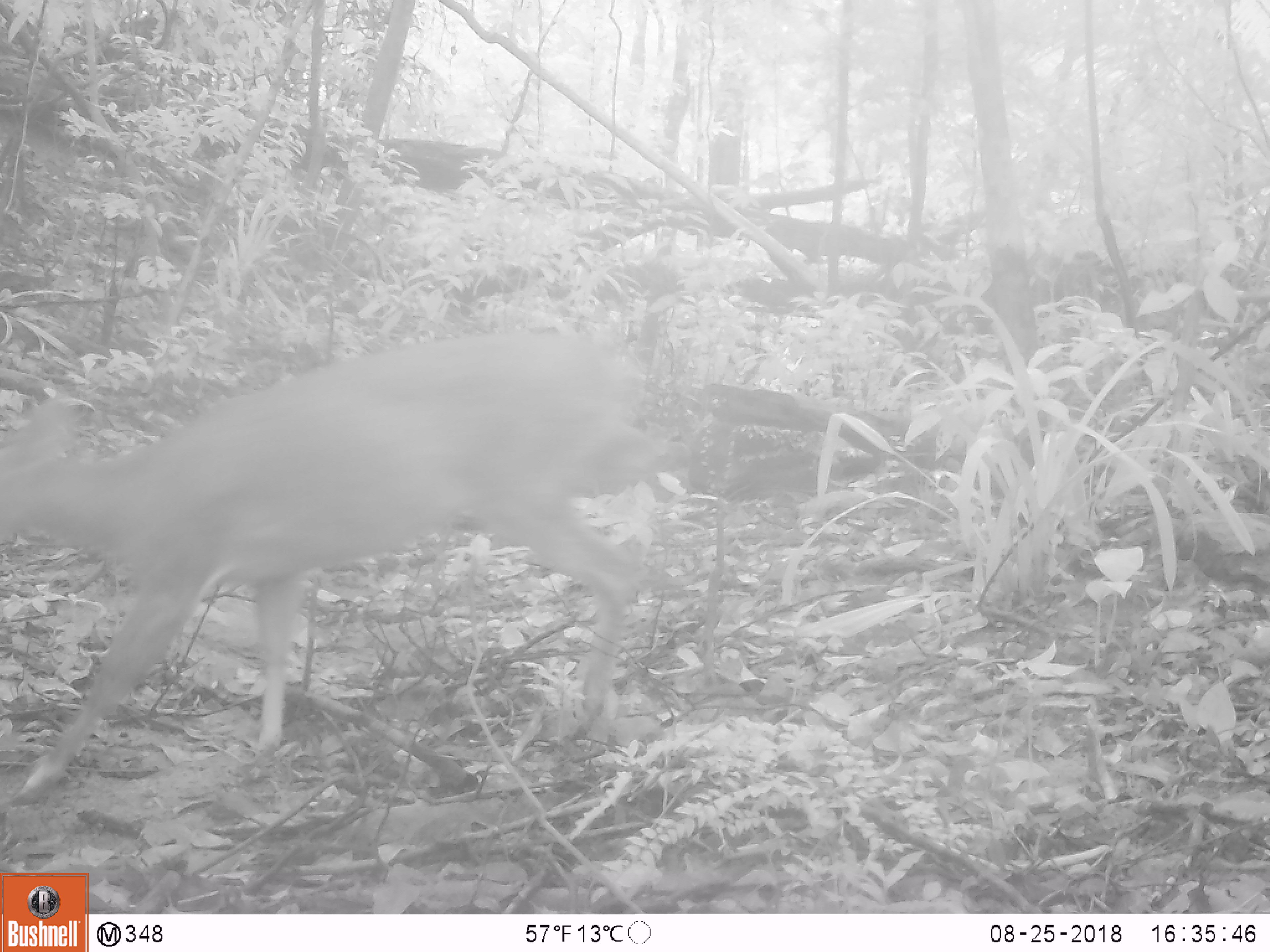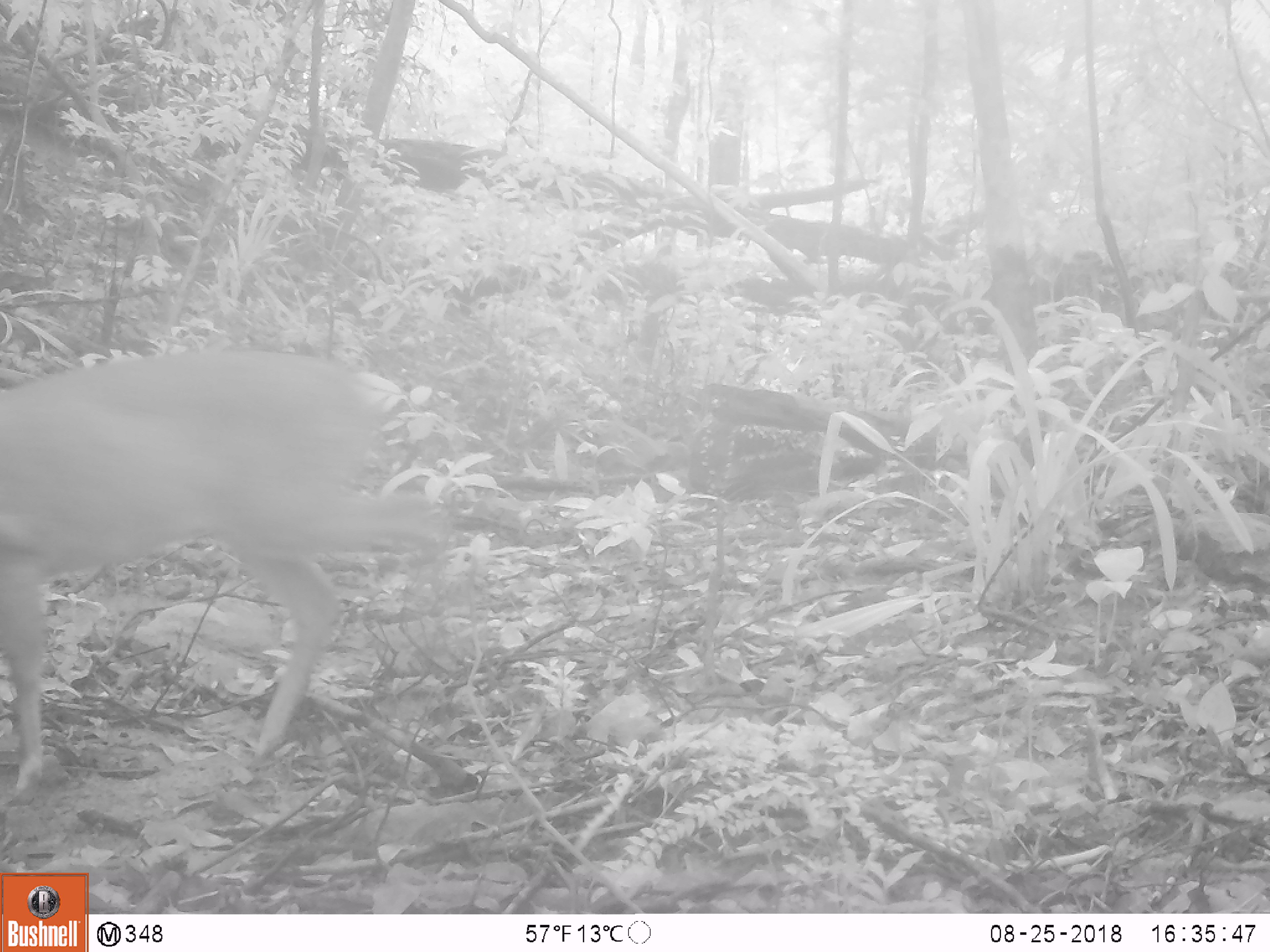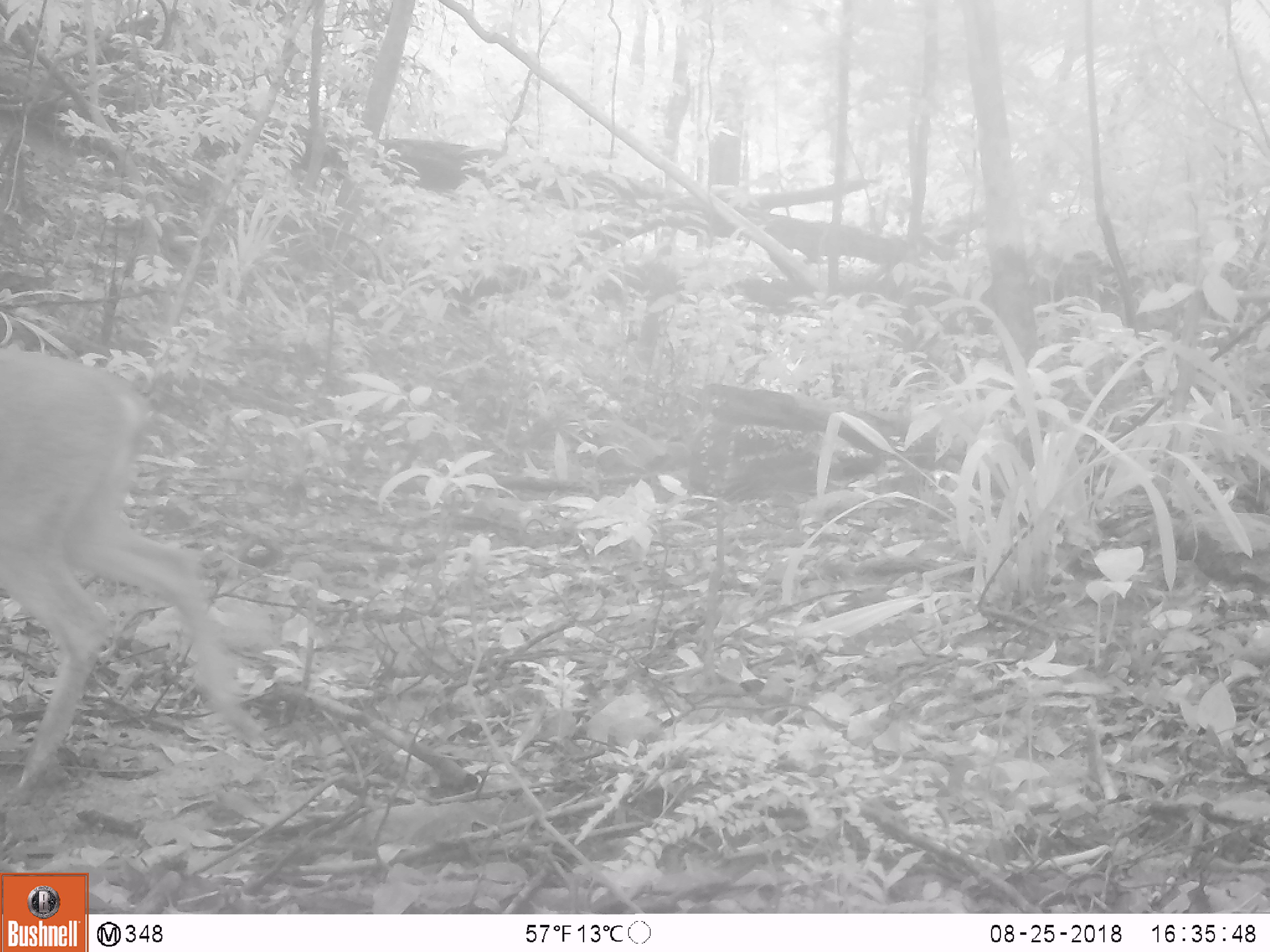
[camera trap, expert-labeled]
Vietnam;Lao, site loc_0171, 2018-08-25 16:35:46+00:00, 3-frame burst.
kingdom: Animalia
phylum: Chordata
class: Mammalia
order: Artiodactyla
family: Cervidae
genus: Muntiacus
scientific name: Muntiacus vuquangensis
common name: large-antlered muntjac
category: large antlered muntjac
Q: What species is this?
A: Large antlered muntjac (large-antlered muntjac) (Muntiacus vuquangensis).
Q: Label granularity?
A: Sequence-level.